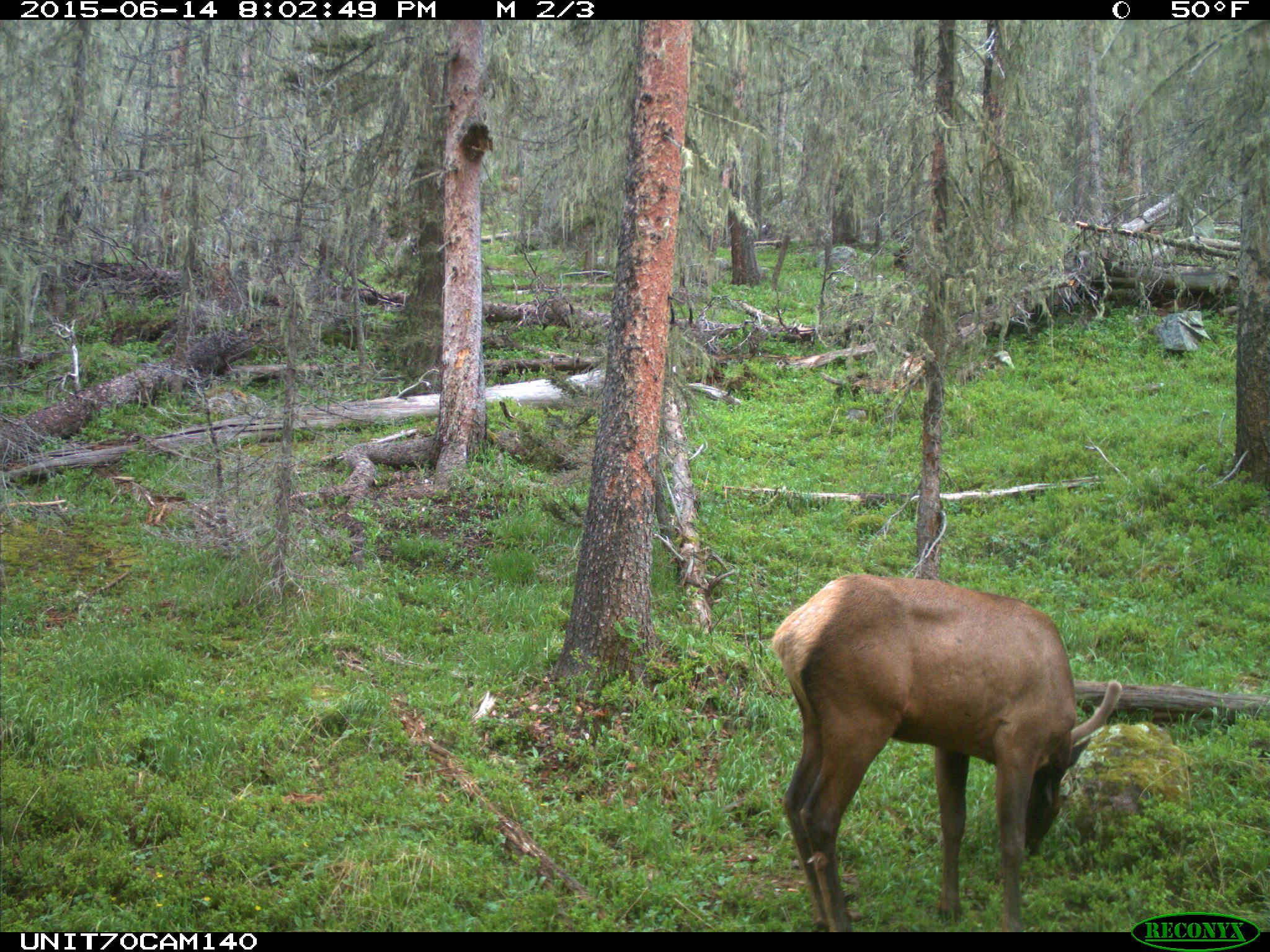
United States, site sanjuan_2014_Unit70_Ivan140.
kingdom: Animalia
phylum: Chordata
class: Mammalia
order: Artiodactyla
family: Cervidae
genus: Cervus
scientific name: Cervus elaphus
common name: red deer